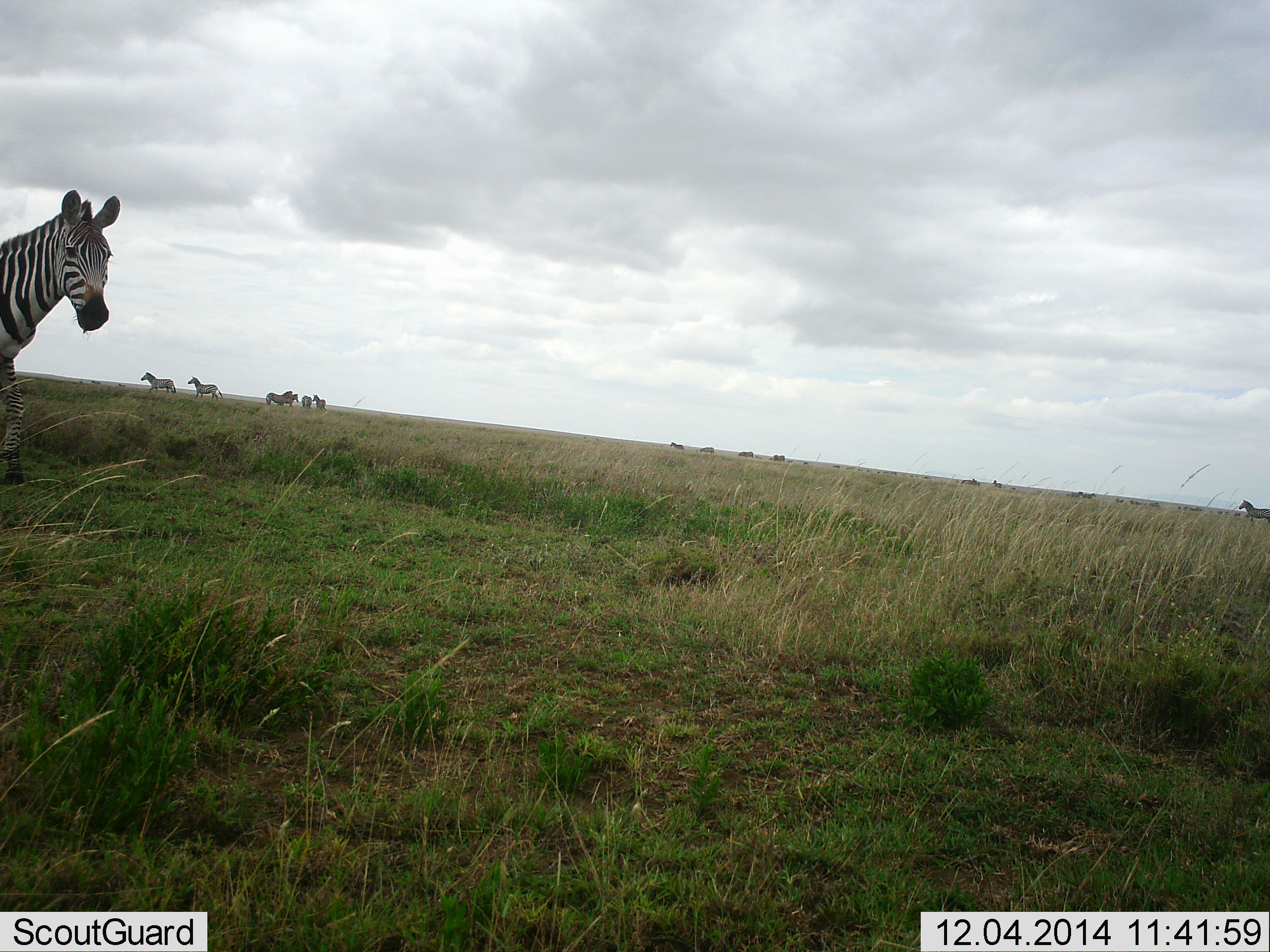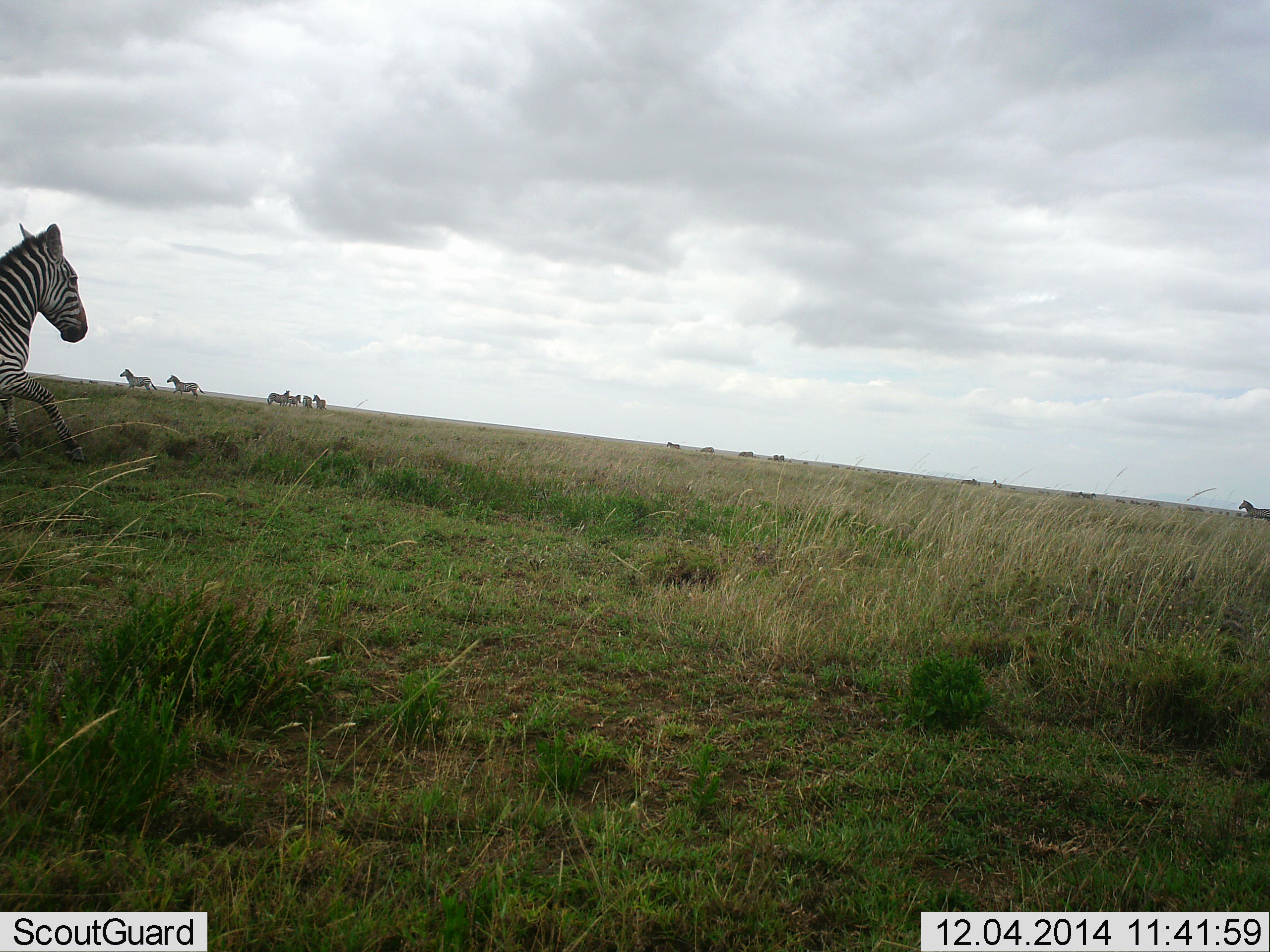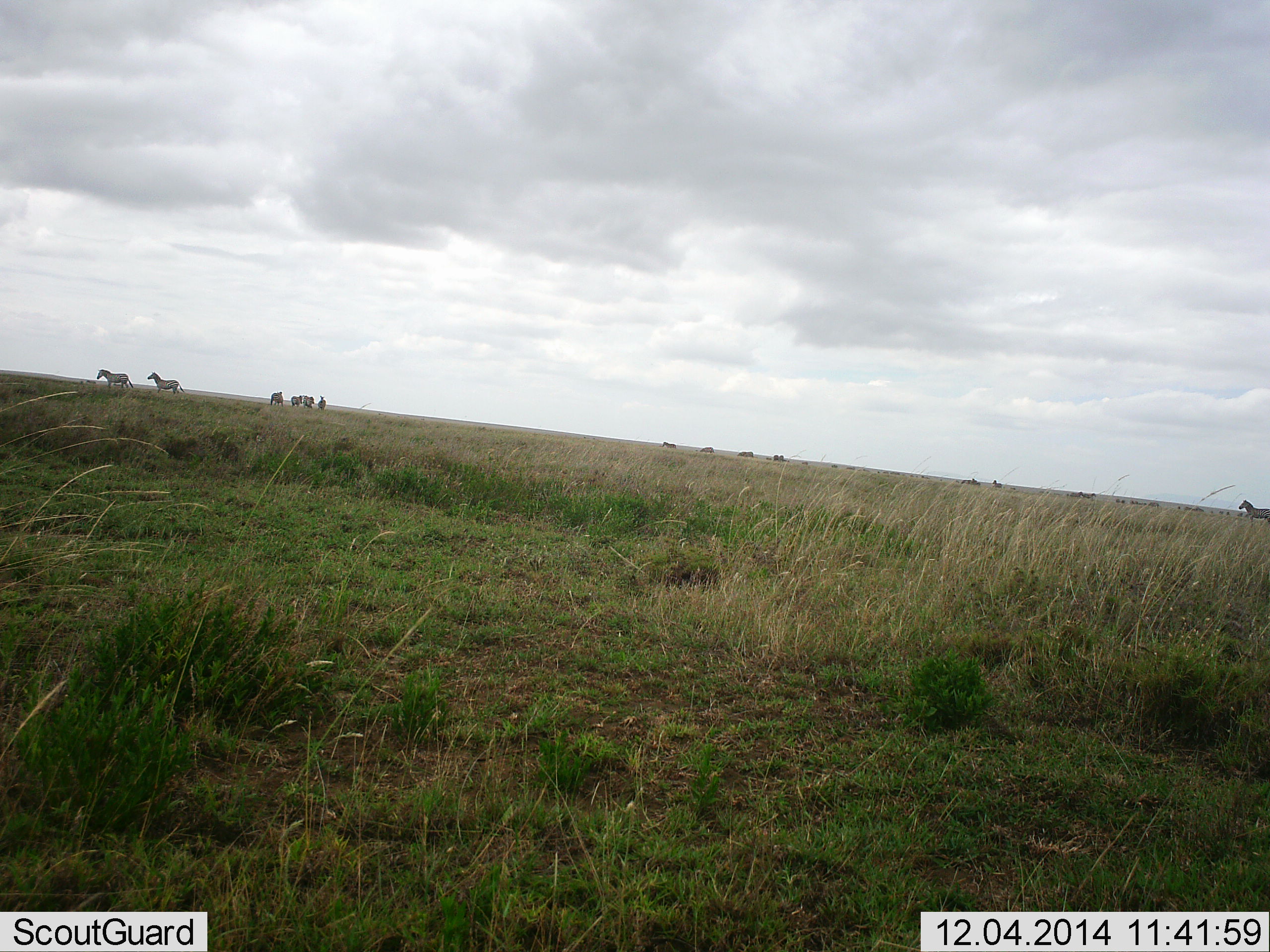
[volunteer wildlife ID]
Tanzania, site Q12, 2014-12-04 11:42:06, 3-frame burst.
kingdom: Animalia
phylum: Chordata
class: Mammalia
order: Perissodactyla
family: Equidae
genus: Equus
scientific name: Equus quagga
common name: plains zebra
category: zebra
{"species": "zebra (plains zebra) (Equus quagga)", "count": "11-50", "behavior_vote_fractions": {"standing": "50%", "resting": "0%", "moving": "100%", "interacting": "10%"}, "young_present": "0%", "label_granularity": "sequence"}